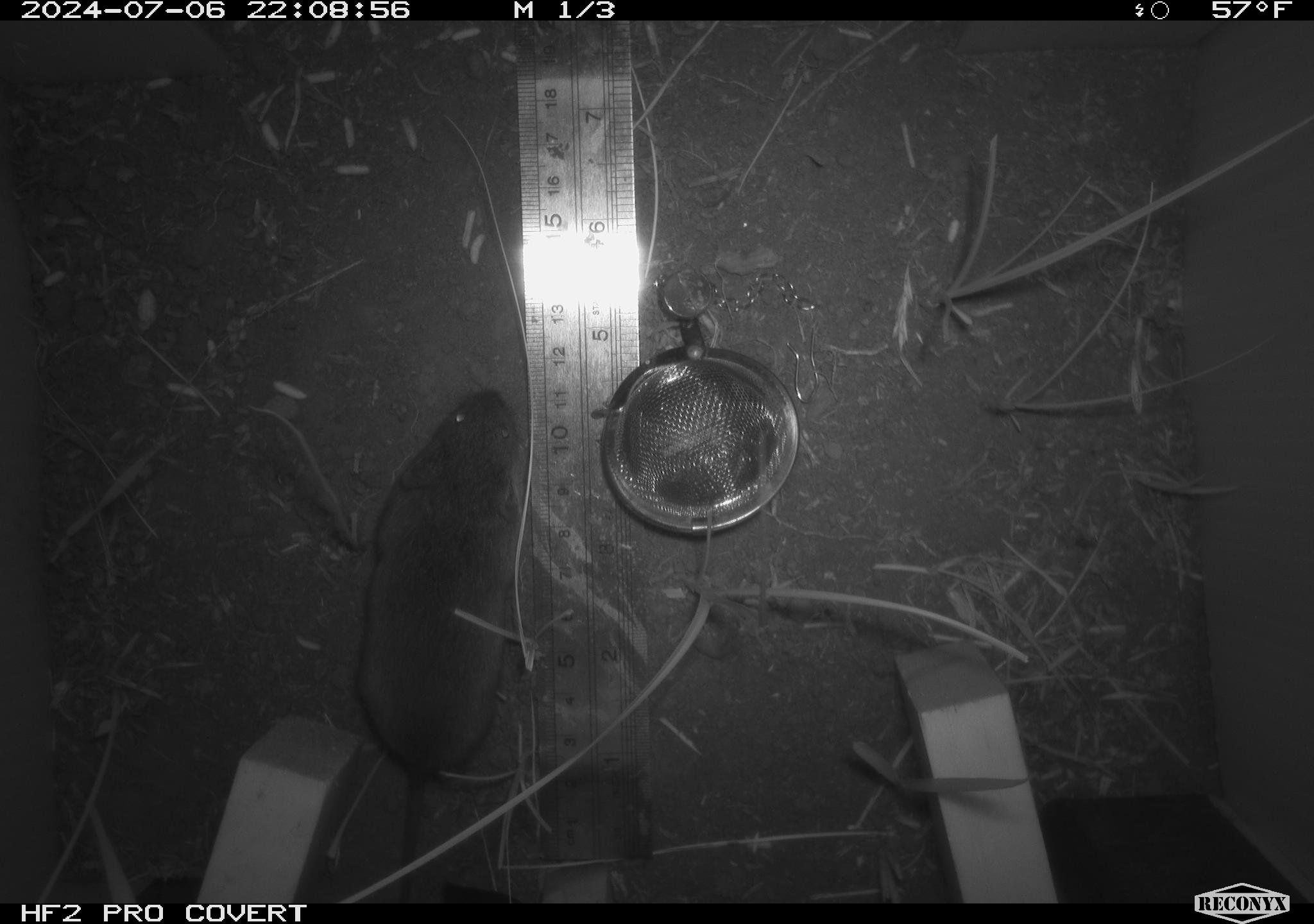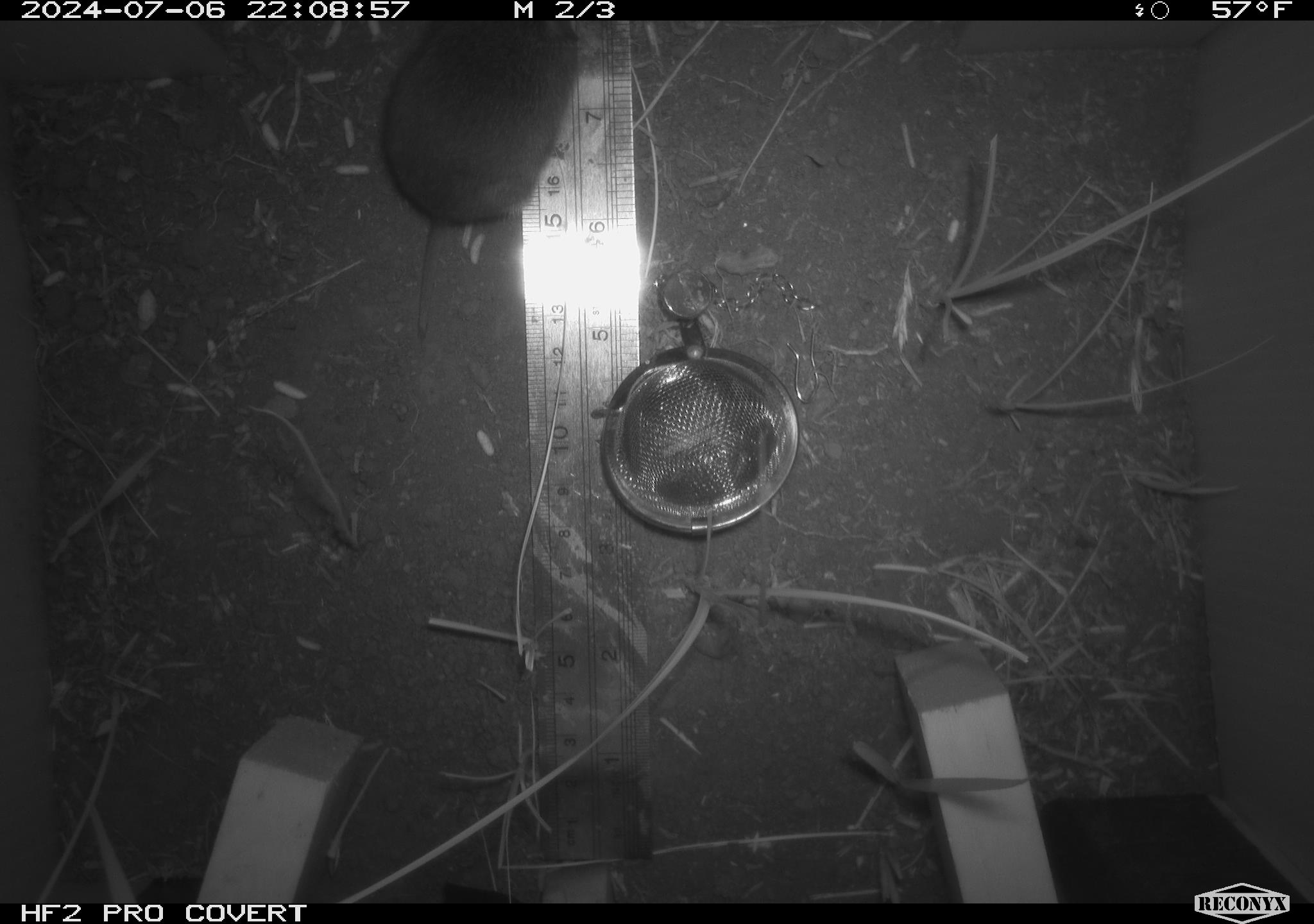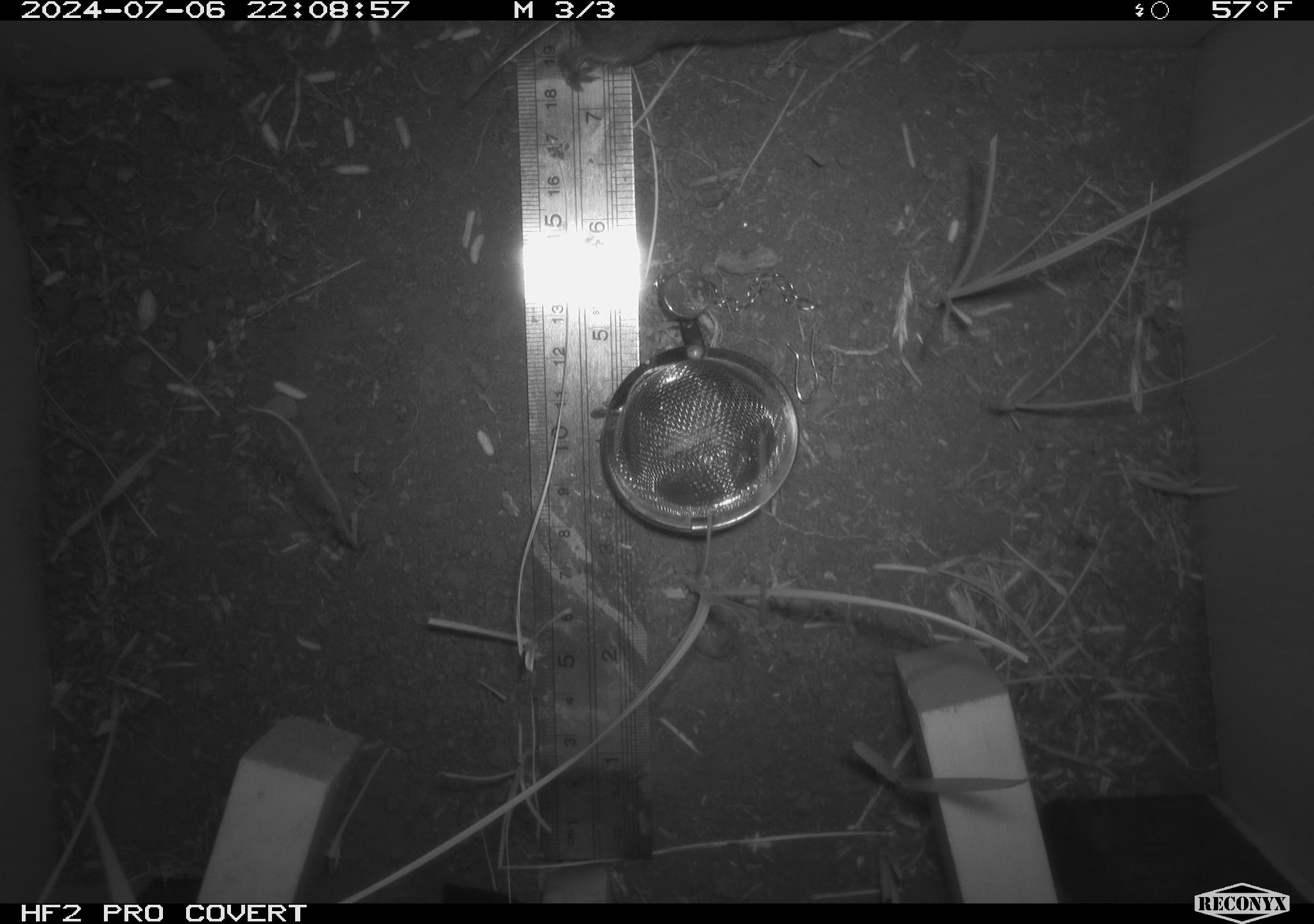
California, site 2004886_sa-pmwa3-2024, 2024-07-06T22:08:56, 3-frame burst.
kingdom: Animalia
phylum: Chordata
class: Mammalia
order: Rodentia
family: Cricetidae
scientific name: Arvicolinae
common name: voles, lemmings, and muskrats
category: arvicolinae subfamily